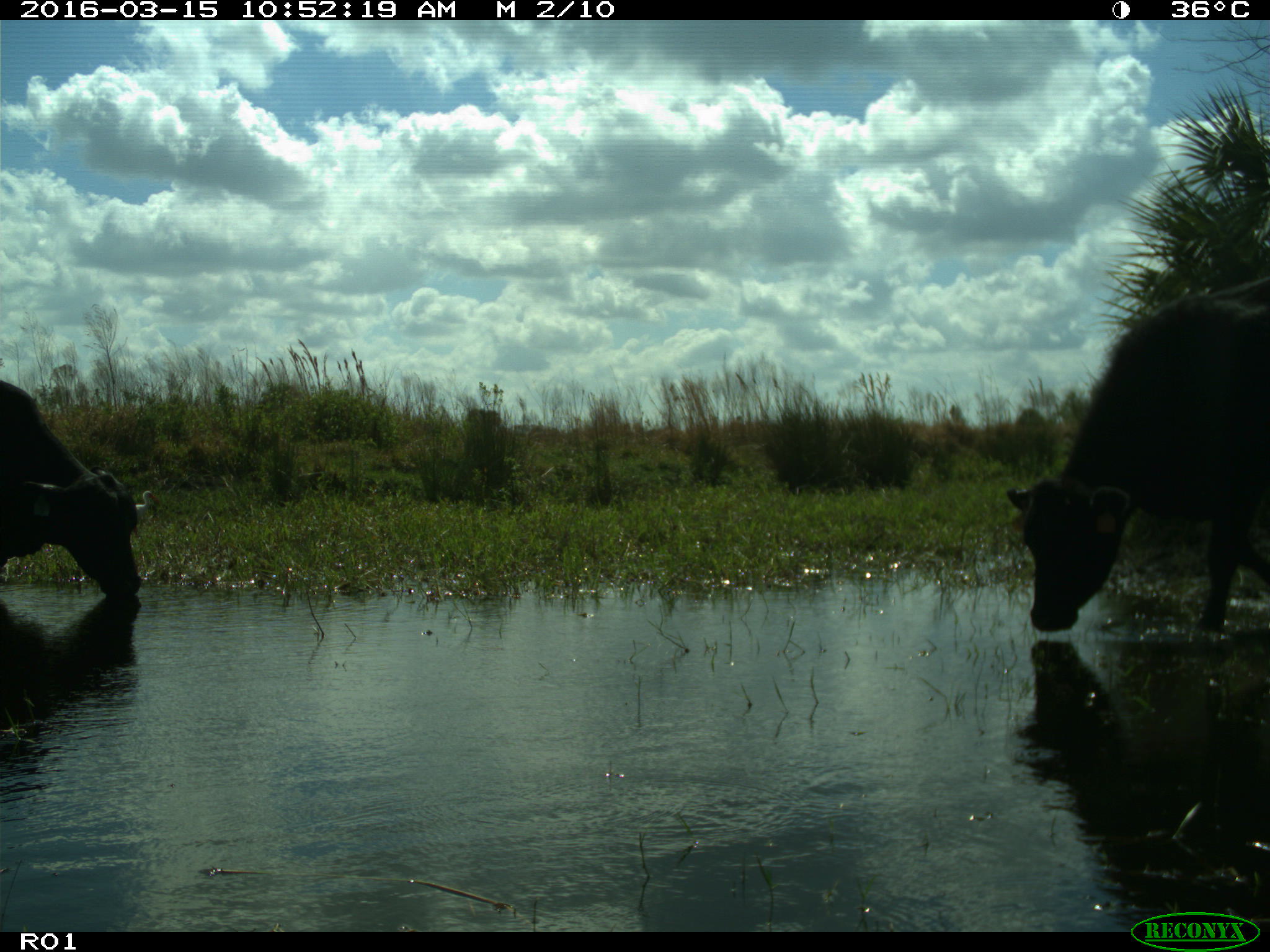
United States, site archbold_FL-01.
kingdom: Animalia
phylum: Chordata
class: Mammalia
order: Artiodactyla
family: Bovidae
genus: Bos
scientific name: Bos taurus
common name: domestic cow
Bos taurus (domestic cow).